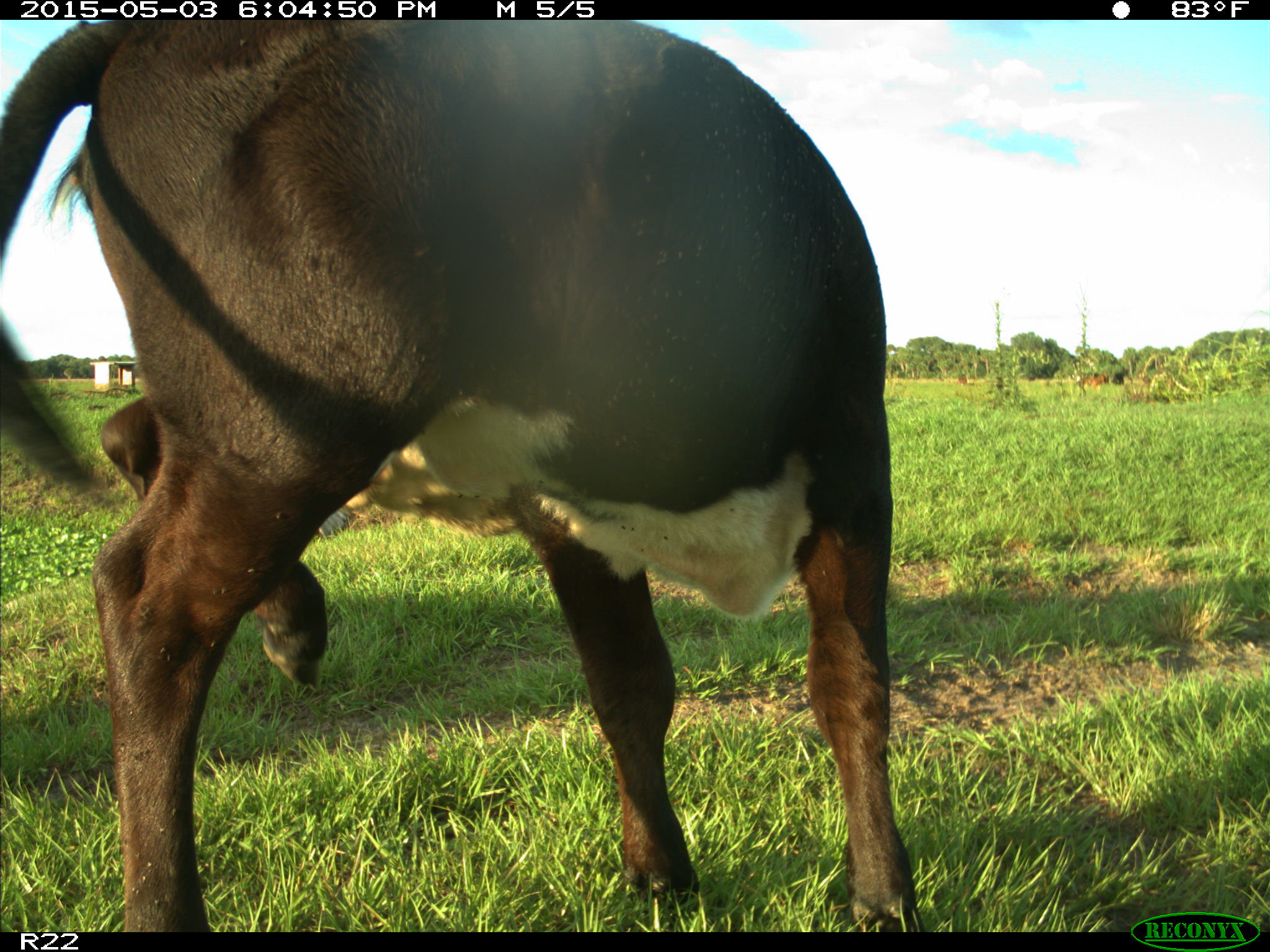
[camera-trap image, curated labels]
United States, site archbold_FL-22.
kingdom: Animalia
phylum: Chordata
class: Mammalia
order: Artiodactyla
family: Bovidae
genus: Bos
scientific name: Bos taurus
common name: domestic cow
Bos taurus (domestic cow).